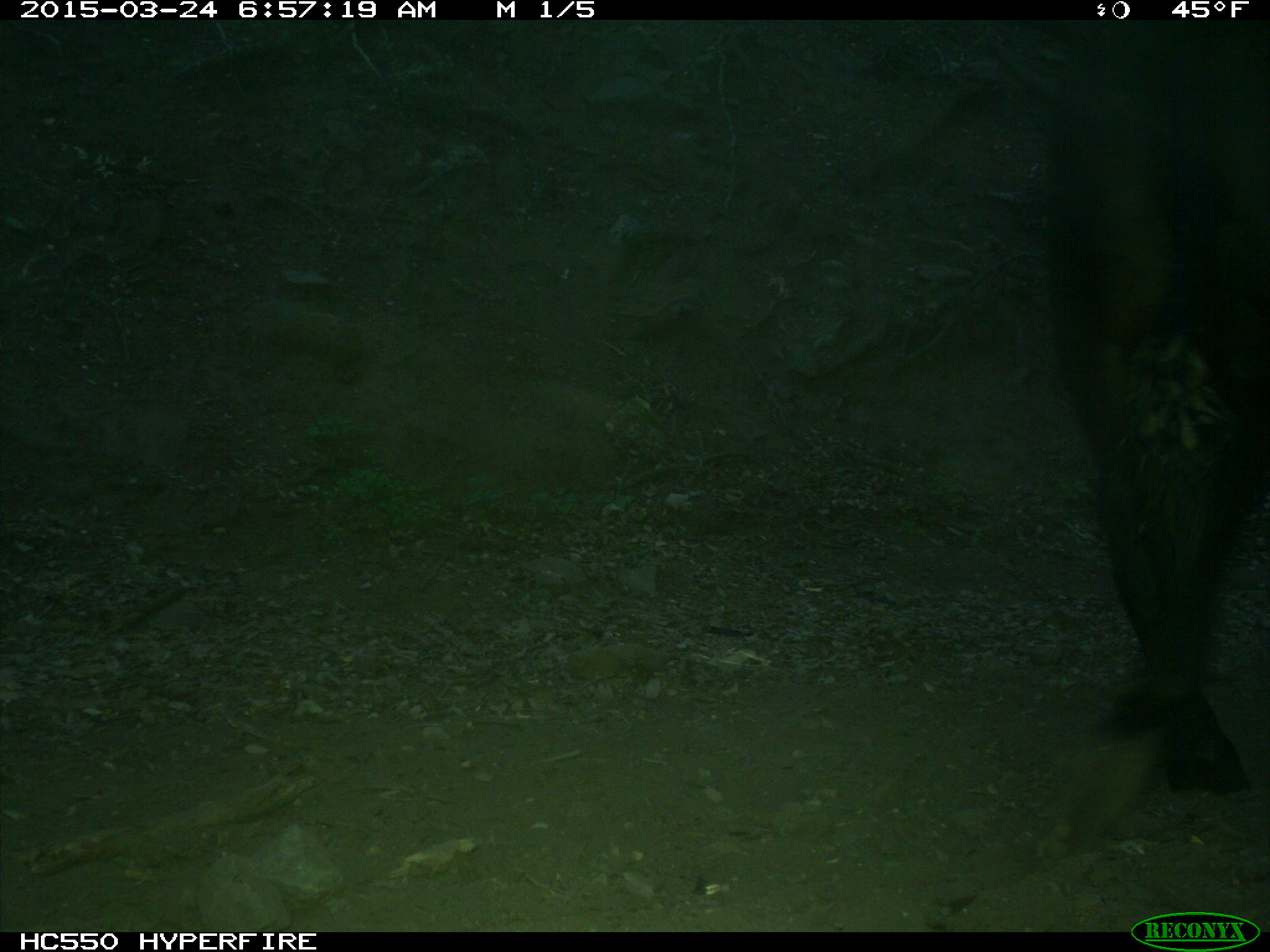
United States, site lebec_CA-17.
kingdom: Animalia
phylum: Chordata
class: Mammalia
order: Artiodactyla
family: Bovidae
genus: Bos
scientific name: Bos taurus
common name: domestic cow